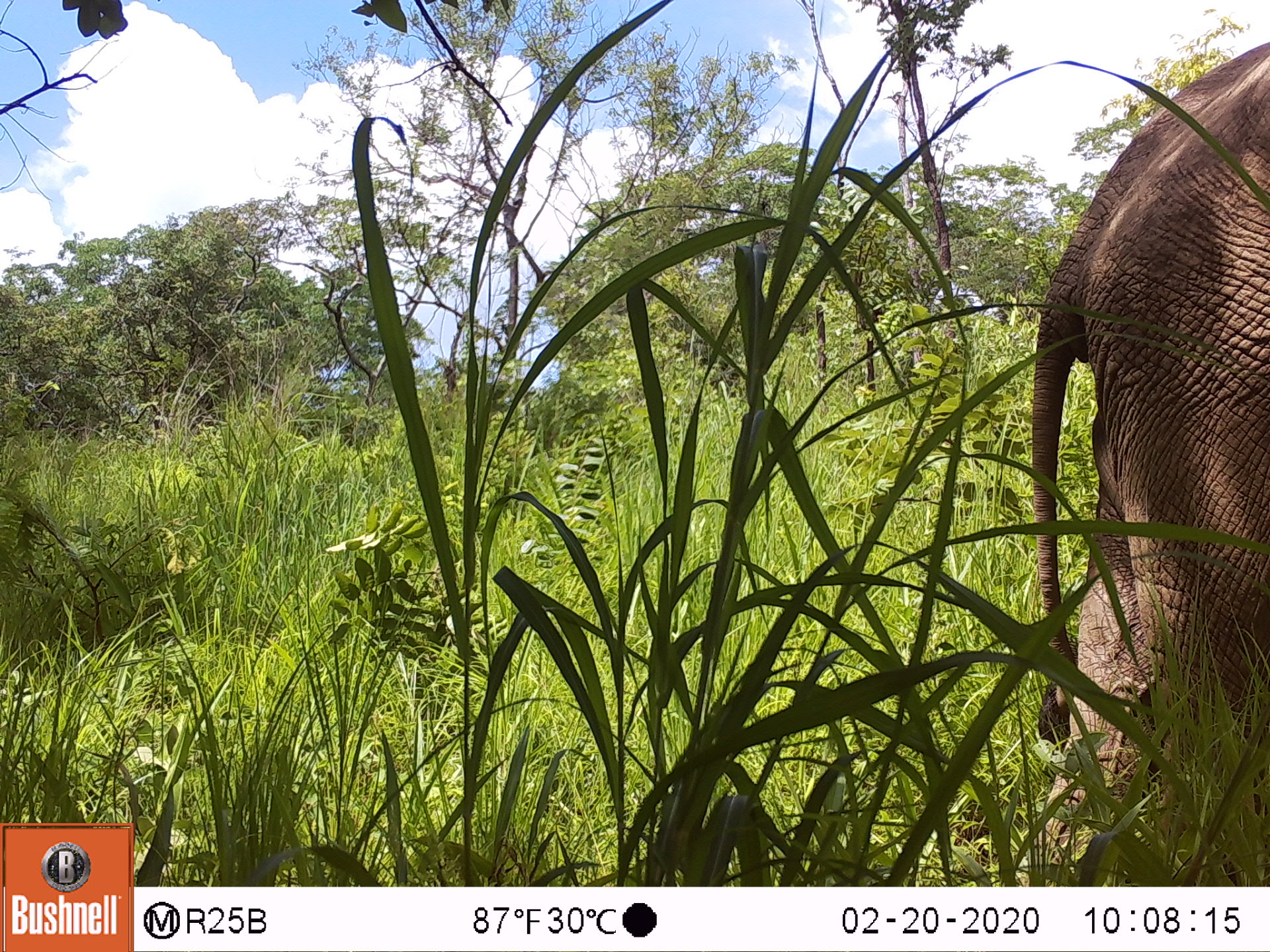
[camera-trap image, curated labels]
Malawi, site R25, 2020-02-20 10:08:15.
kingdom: Animalia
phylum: Chordata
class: Mammalia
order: Proboscidea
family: Elephantidae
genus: Loxodonta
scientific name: Loxodonta africana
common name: african savanna elephant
African savanna elephant (Loxodonta africana), count 1.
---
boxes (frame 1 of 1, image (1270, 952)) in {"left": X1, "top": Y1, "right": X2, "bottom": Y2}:
african savanna elephant: {"left": 981, "top": 34, "right": 1269, "bottom": 883}